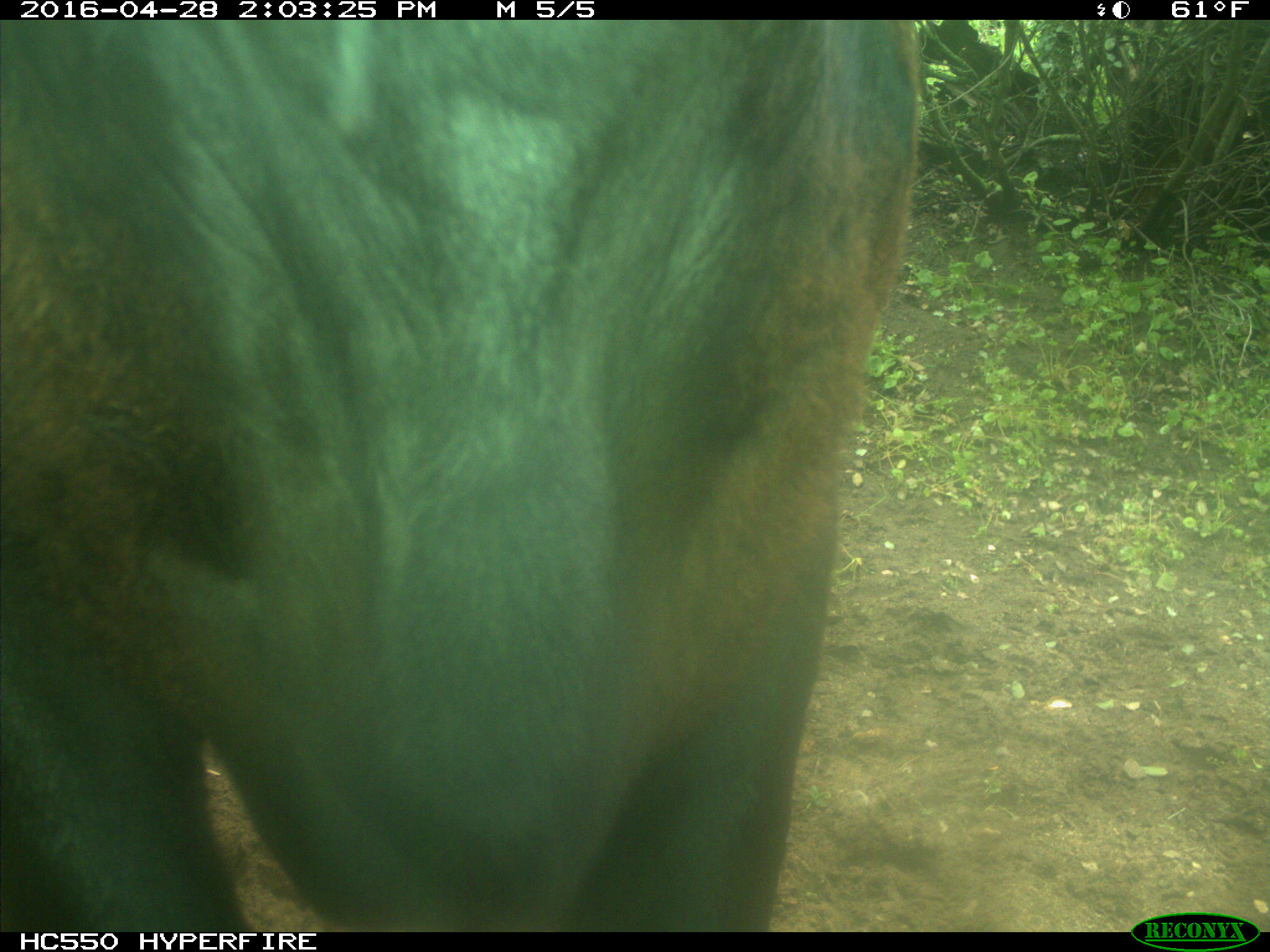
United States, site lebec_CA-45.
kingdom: Animalia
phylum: Chordata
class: Mammalia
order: Artiodactyla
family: Bovidae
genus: Bos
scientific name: Bos taurus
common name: domestic cow